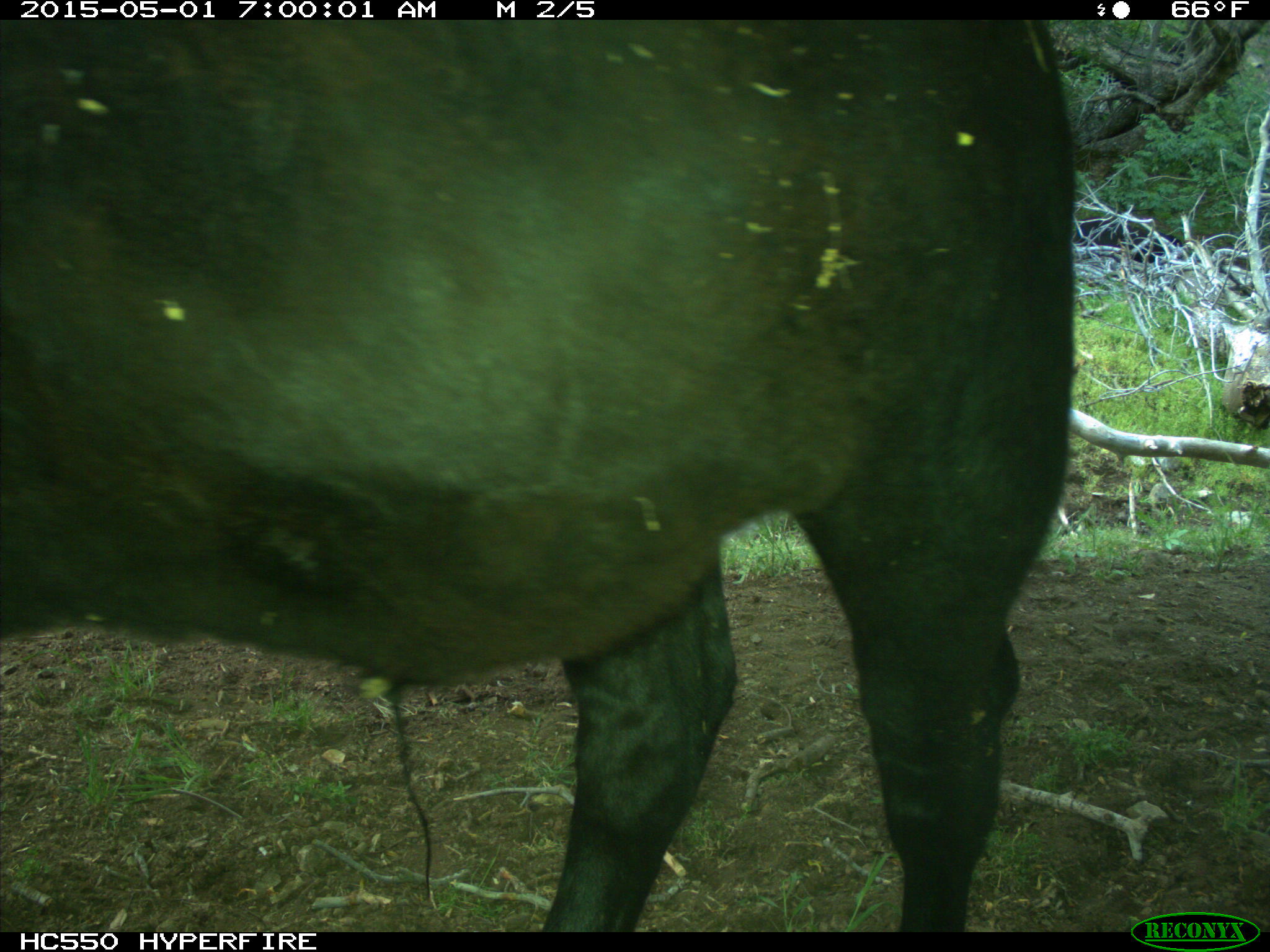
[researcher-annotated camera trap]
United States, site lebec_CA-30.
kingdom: Animalia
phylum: Chordata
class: Mammalia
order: Artiodactyla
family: Bovidae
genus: Bos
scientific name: Bos taurus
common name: domestic cow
Bos taurus (domestic cow).